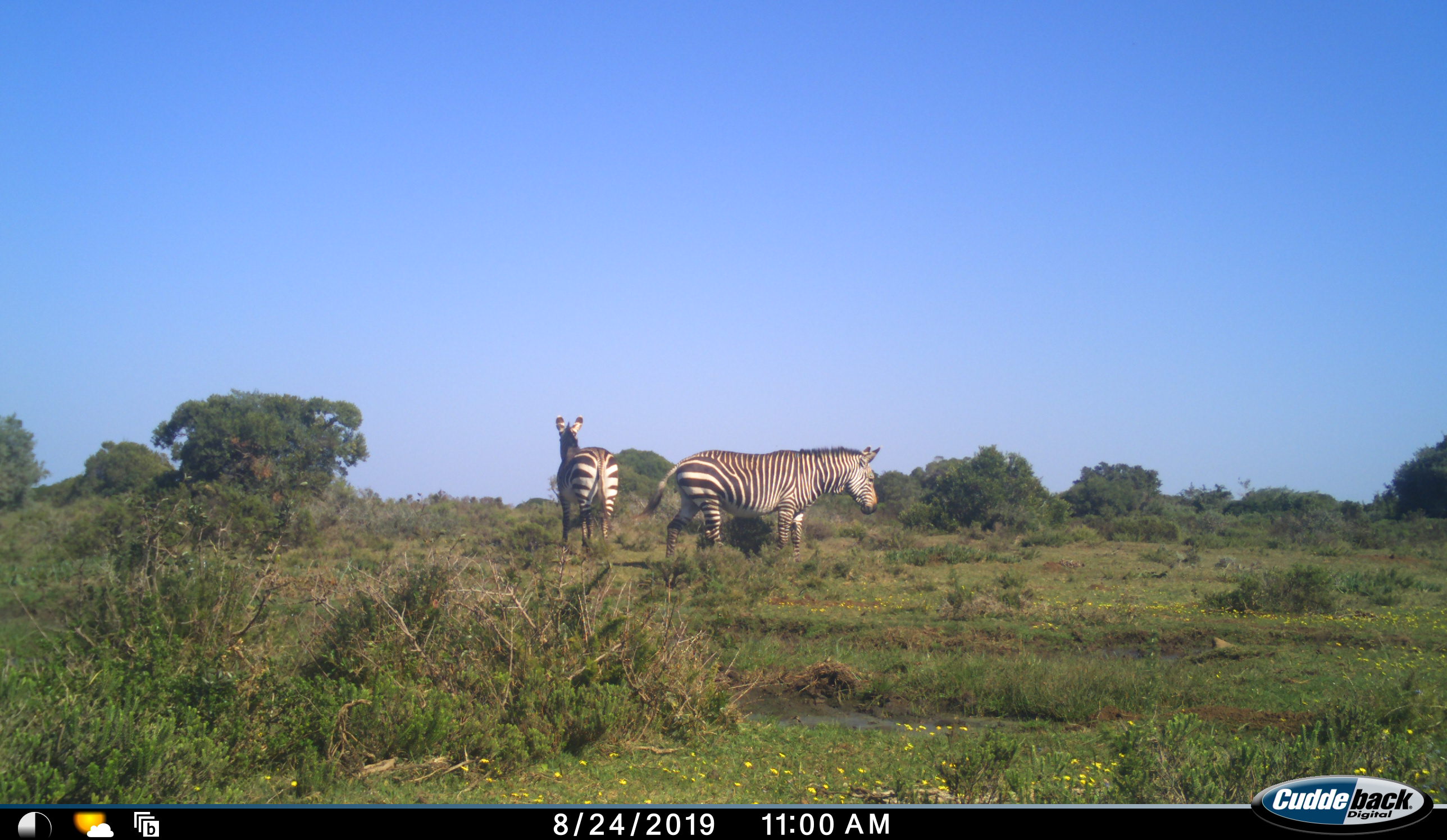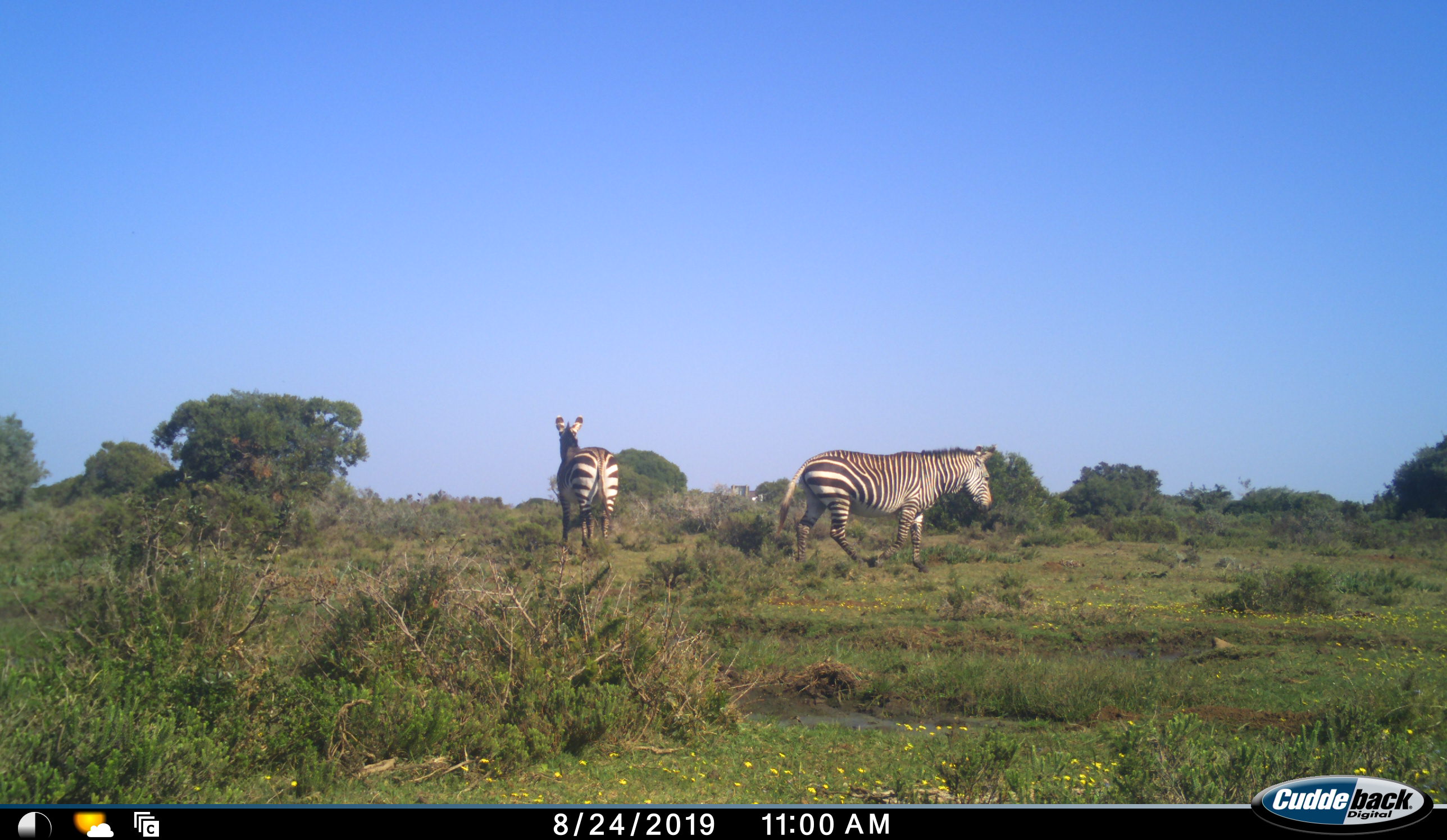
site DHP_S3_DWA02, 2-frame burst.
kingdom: Animalia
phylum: Chordata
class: Mammalia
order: Perissodactyla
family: Equidae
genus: Equus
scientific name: Equus zebra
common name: mountain zebra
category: zebramountain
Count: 2.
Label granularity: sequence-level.